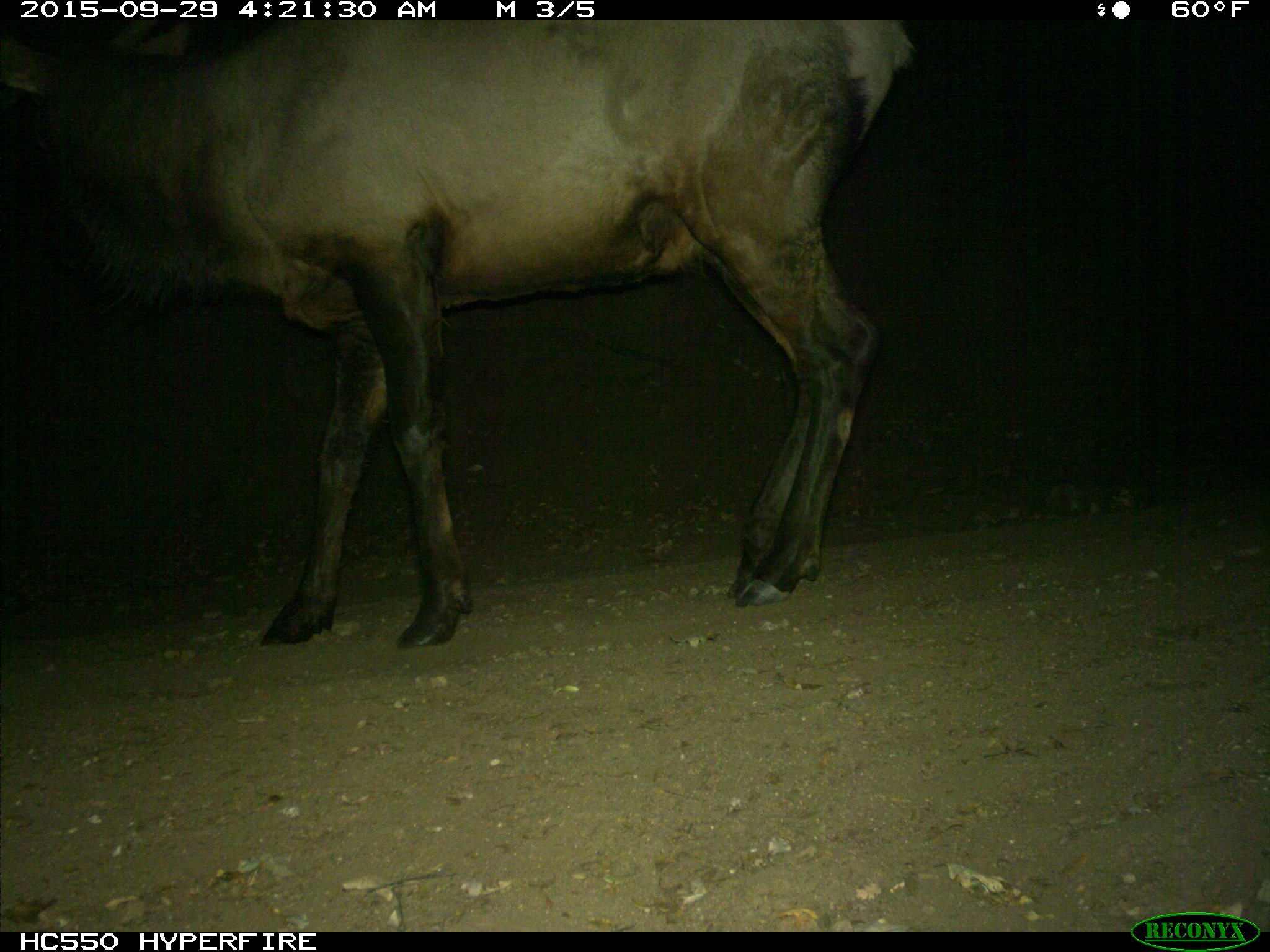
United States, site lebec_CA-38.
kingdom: Animalia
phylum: Chordata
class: Mammalia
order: Artiodactyla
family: Cervidae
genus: Cervus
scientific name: Cervus canadensis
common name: elk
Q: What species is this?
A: Cervus canadensis (elk).